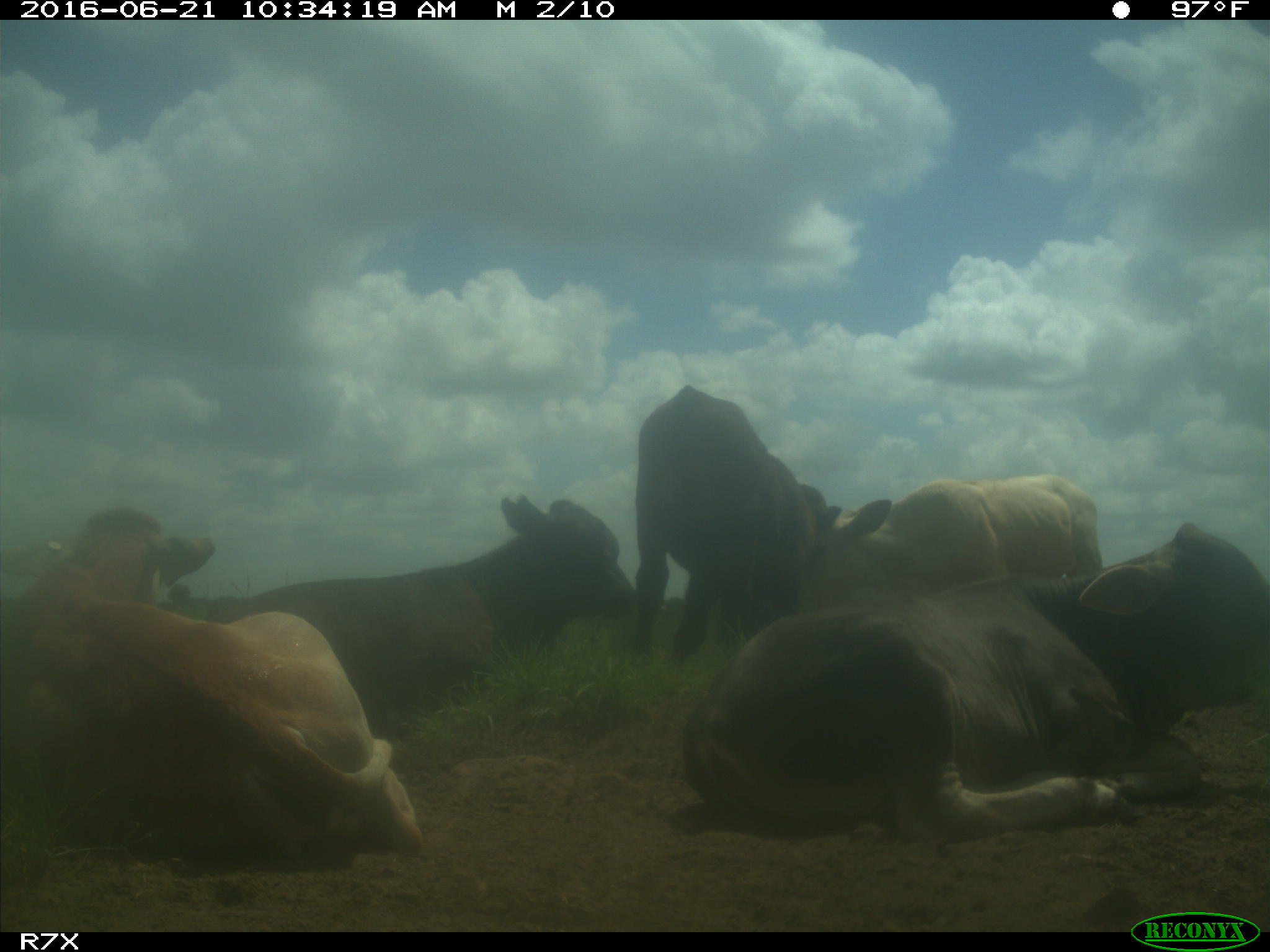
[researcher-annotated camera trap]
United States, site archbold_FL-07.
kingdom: Animalia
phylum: Chordata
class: Mammalia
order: Artiodactyla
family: Bovidae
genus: Bos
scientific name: Bos taurus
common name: domestic cow